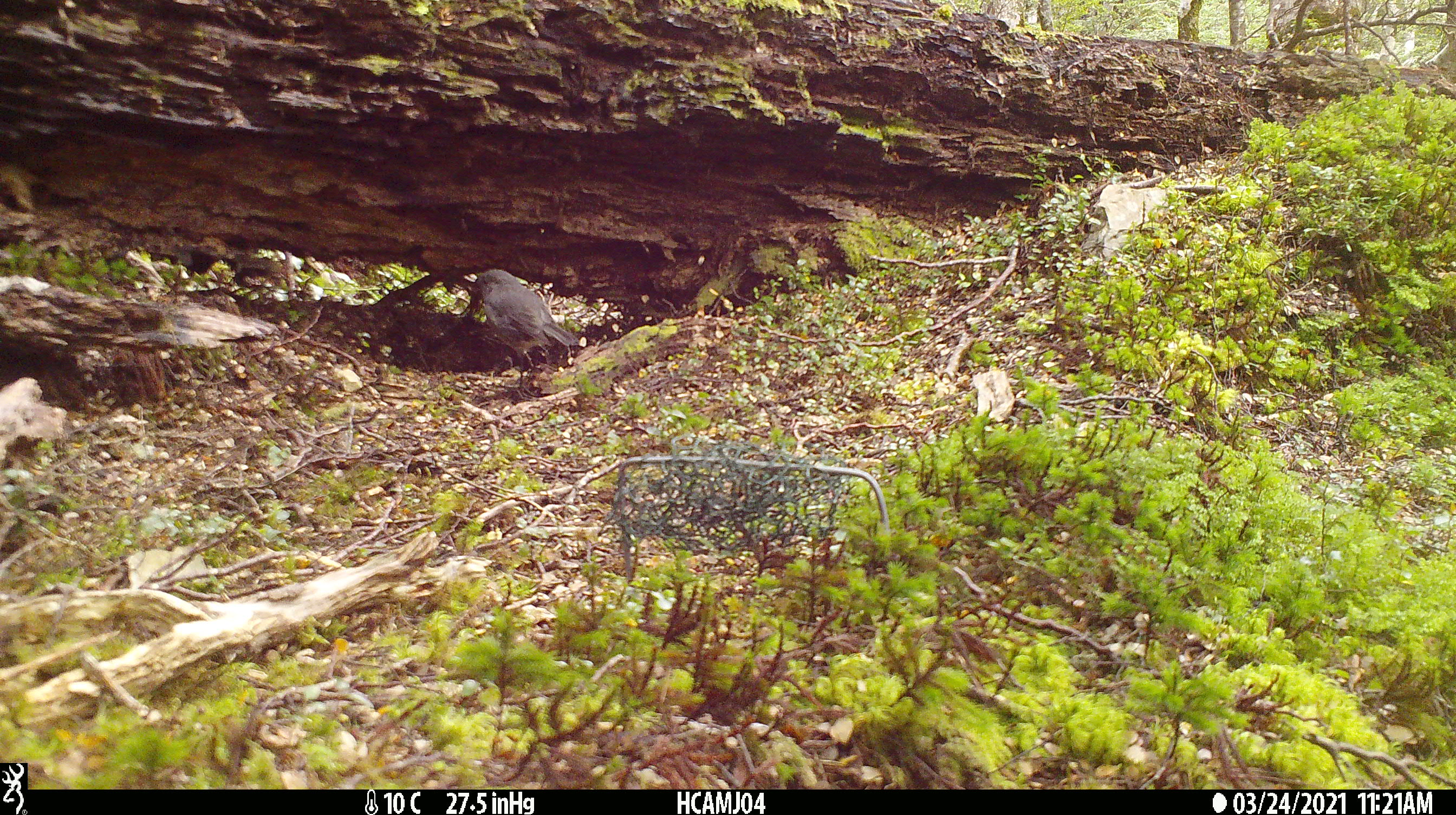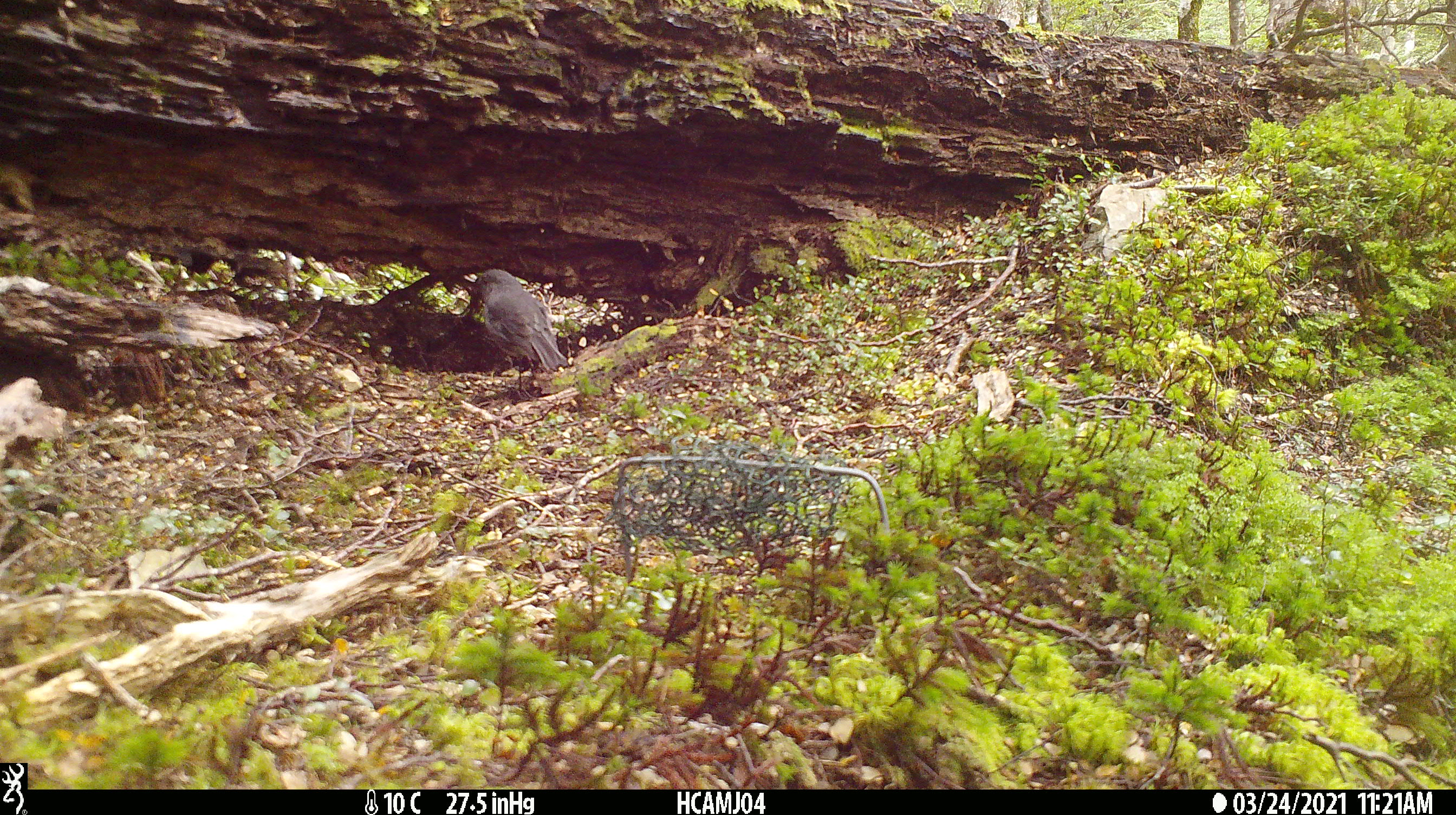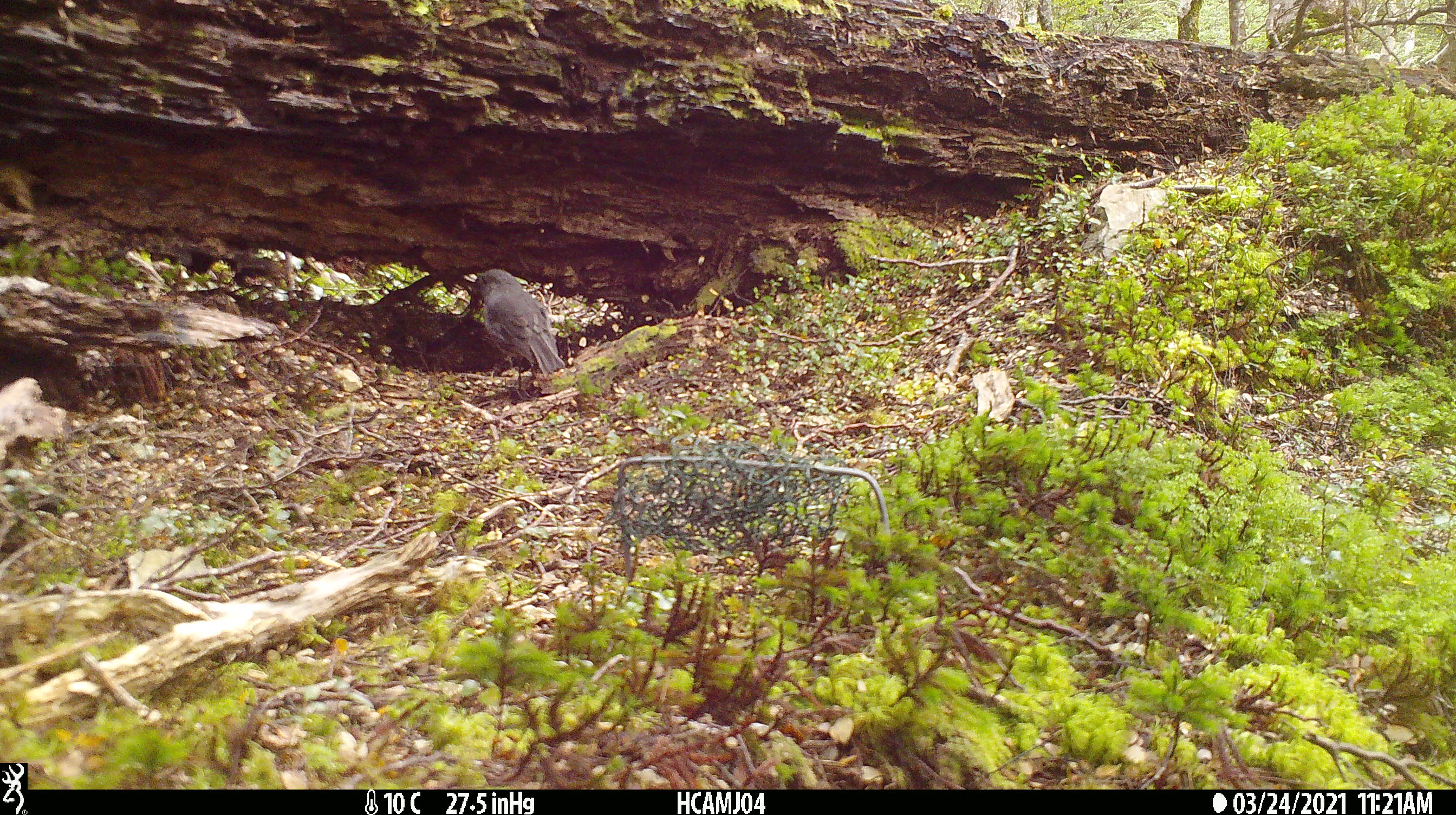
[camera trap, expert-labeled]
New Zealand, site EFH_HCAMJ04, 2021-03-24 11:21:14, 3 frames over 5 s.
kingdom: Animalia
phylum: Chordata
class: Aves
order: Passeriformes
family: Petroicidae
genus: Petroica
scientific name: Petroica australis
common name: new zealand robin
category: robin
Robin (new zealand robin) (Petroica australis).